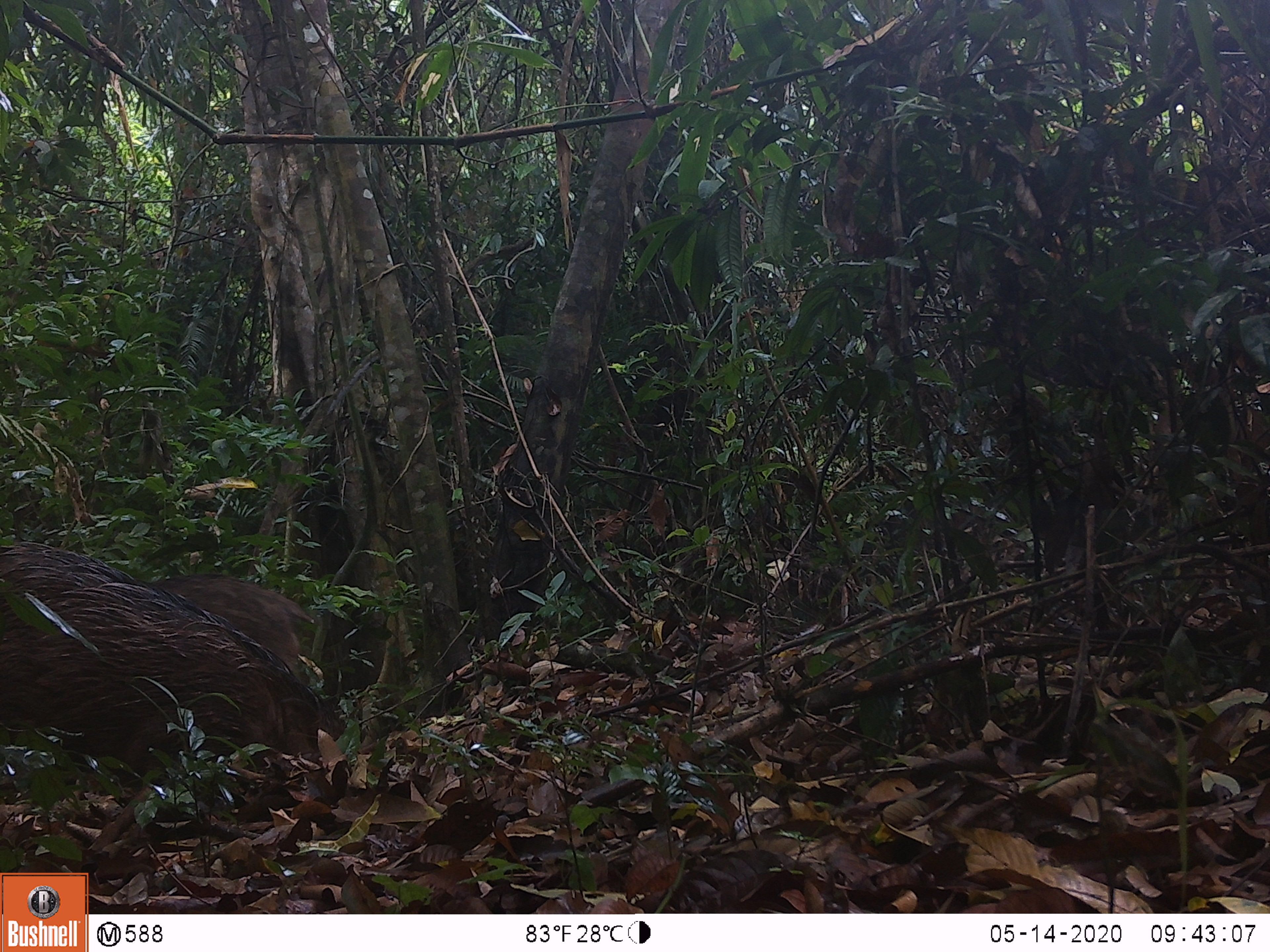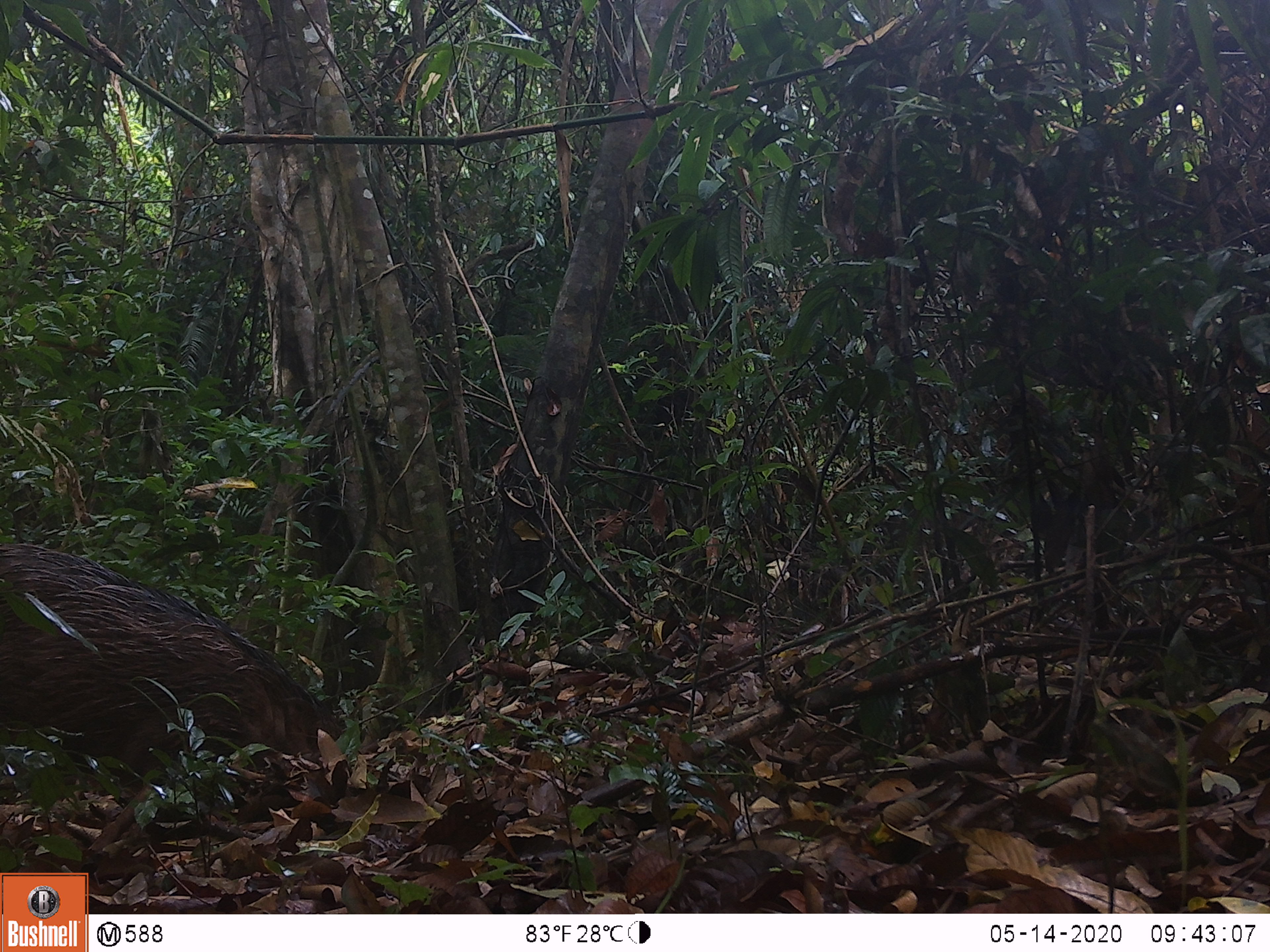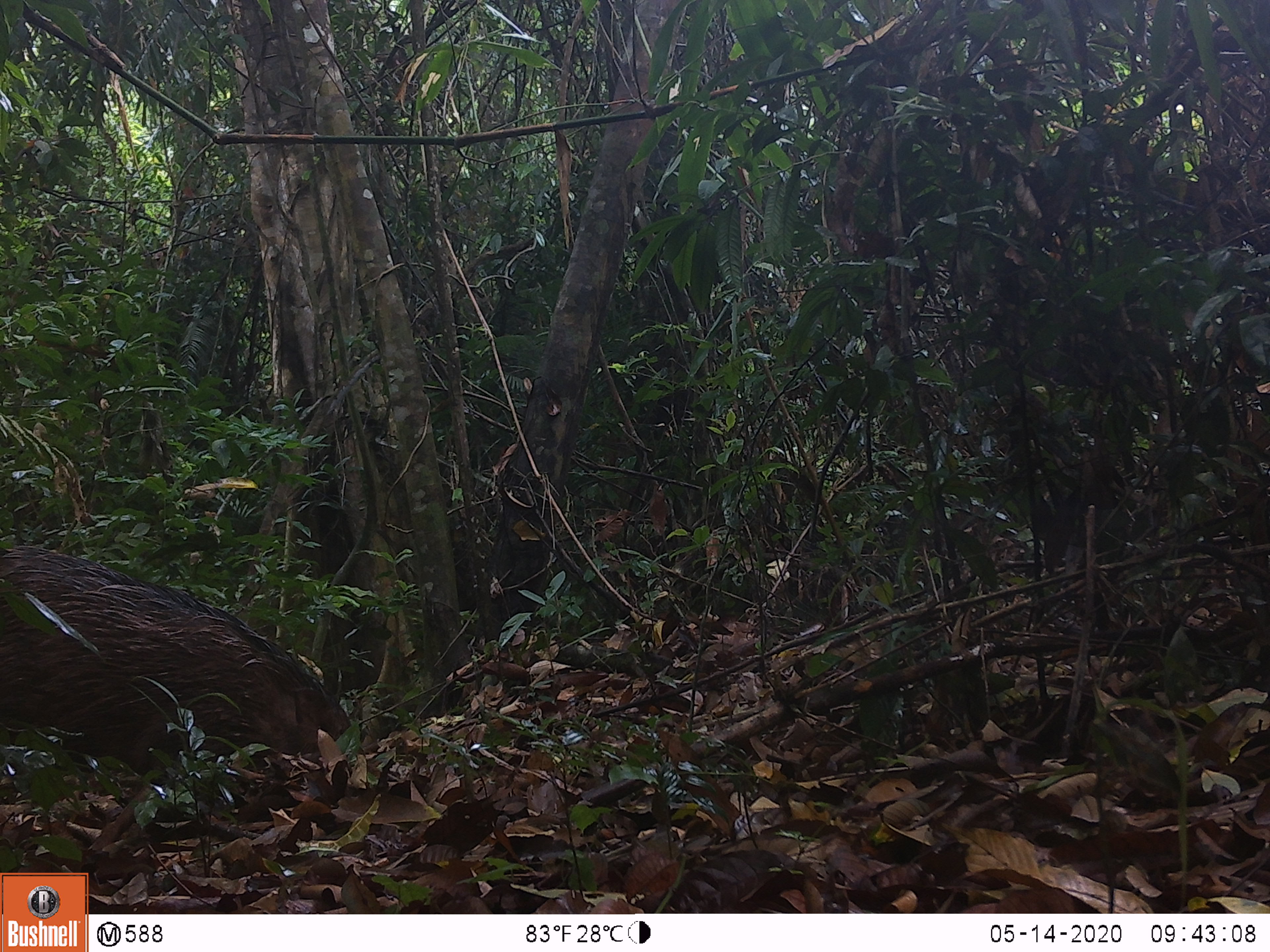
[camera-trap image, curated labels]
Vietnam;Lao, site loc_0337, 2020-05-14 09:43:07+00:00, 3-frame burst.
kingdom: Animalia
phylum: Chordata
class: Mammalia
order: Artiodactyla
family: Suidae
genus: Sus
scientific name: Sus scrofa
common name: eurasian wild pig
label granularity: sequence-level